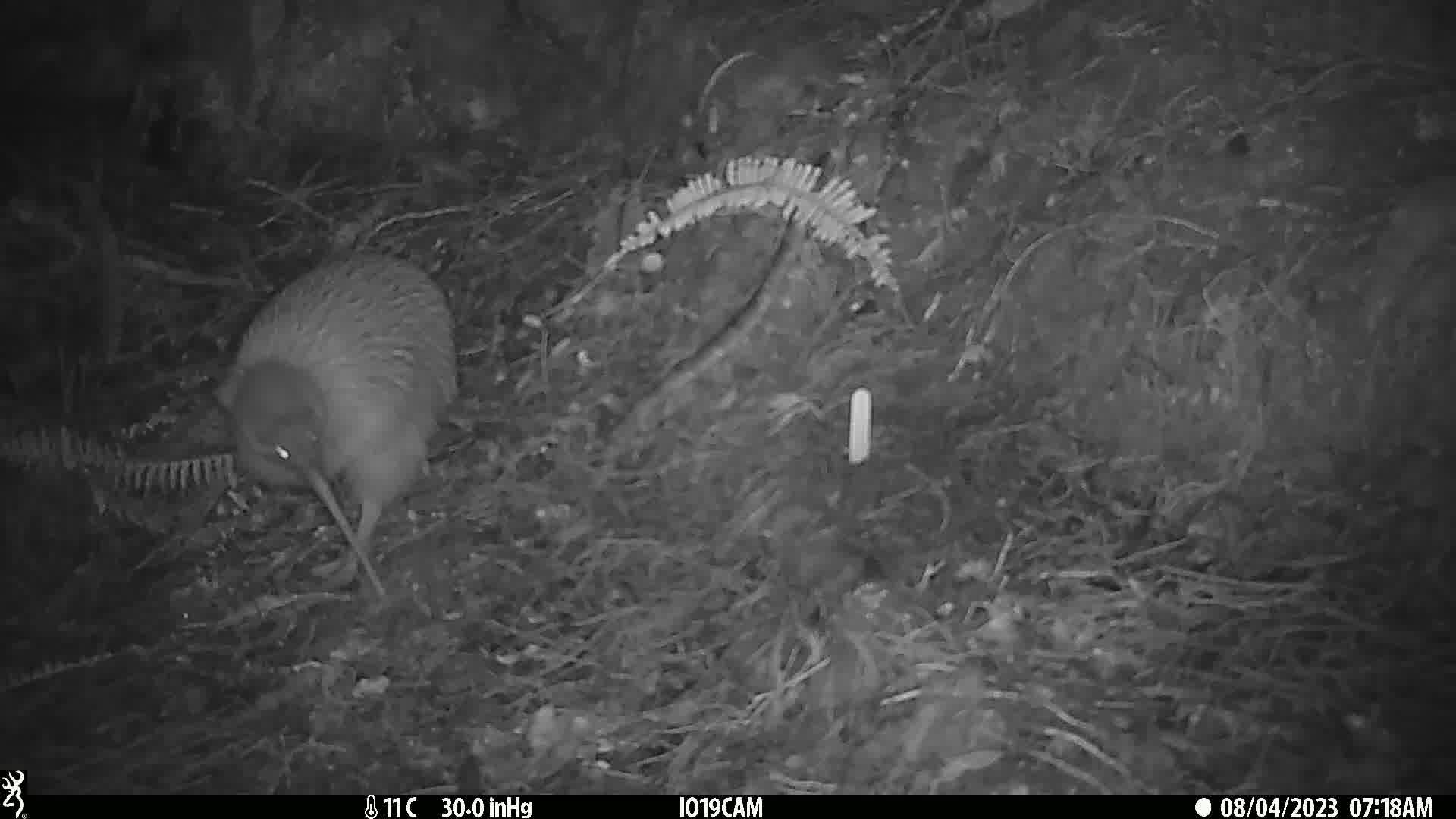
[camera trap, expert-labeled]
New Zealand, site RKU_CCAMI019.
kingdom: Animalia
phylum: Chordata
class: Aves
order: Apterygiformes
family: Apterygidae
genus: Apteryx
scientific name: Apteryx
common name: kiwi